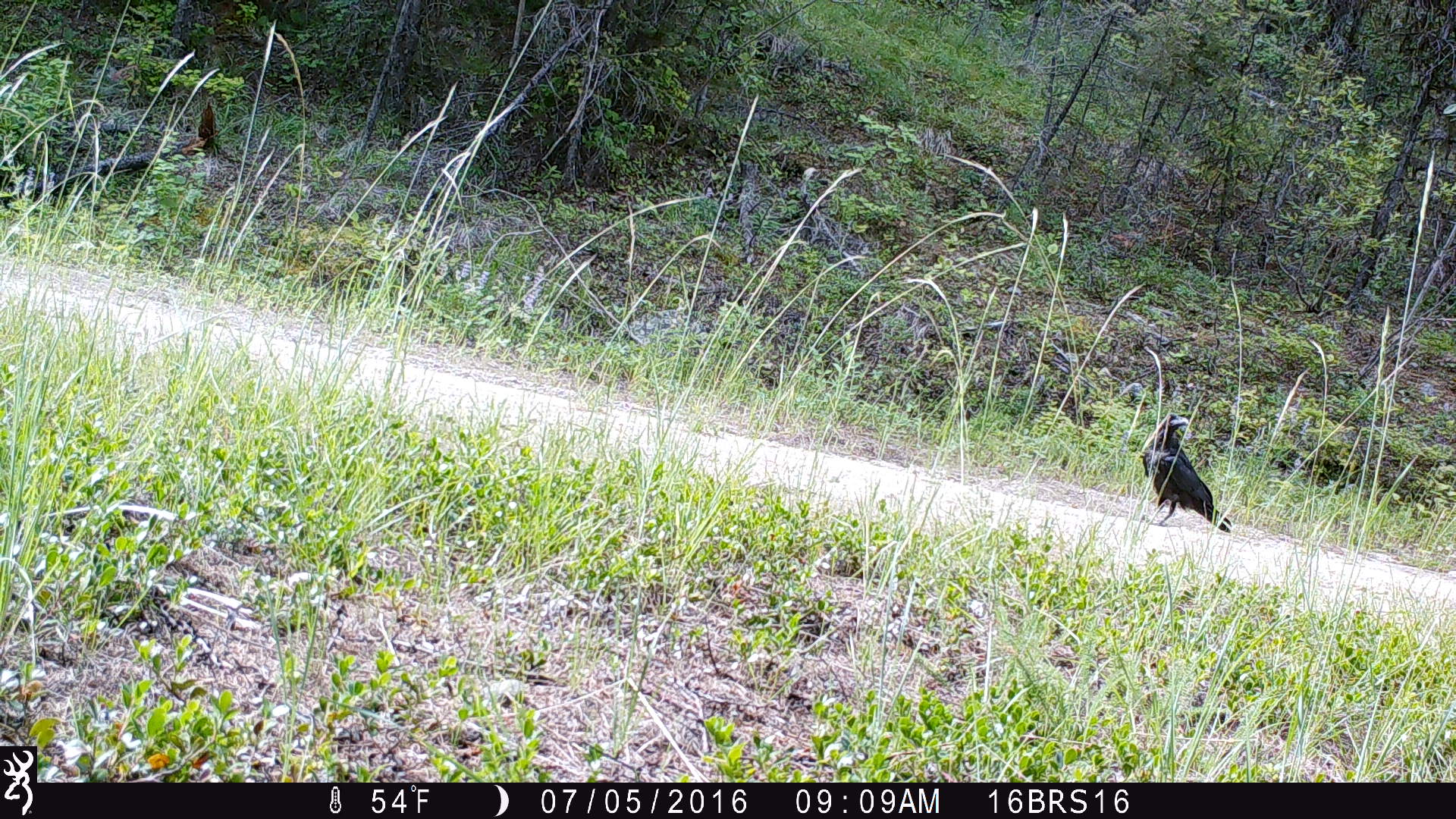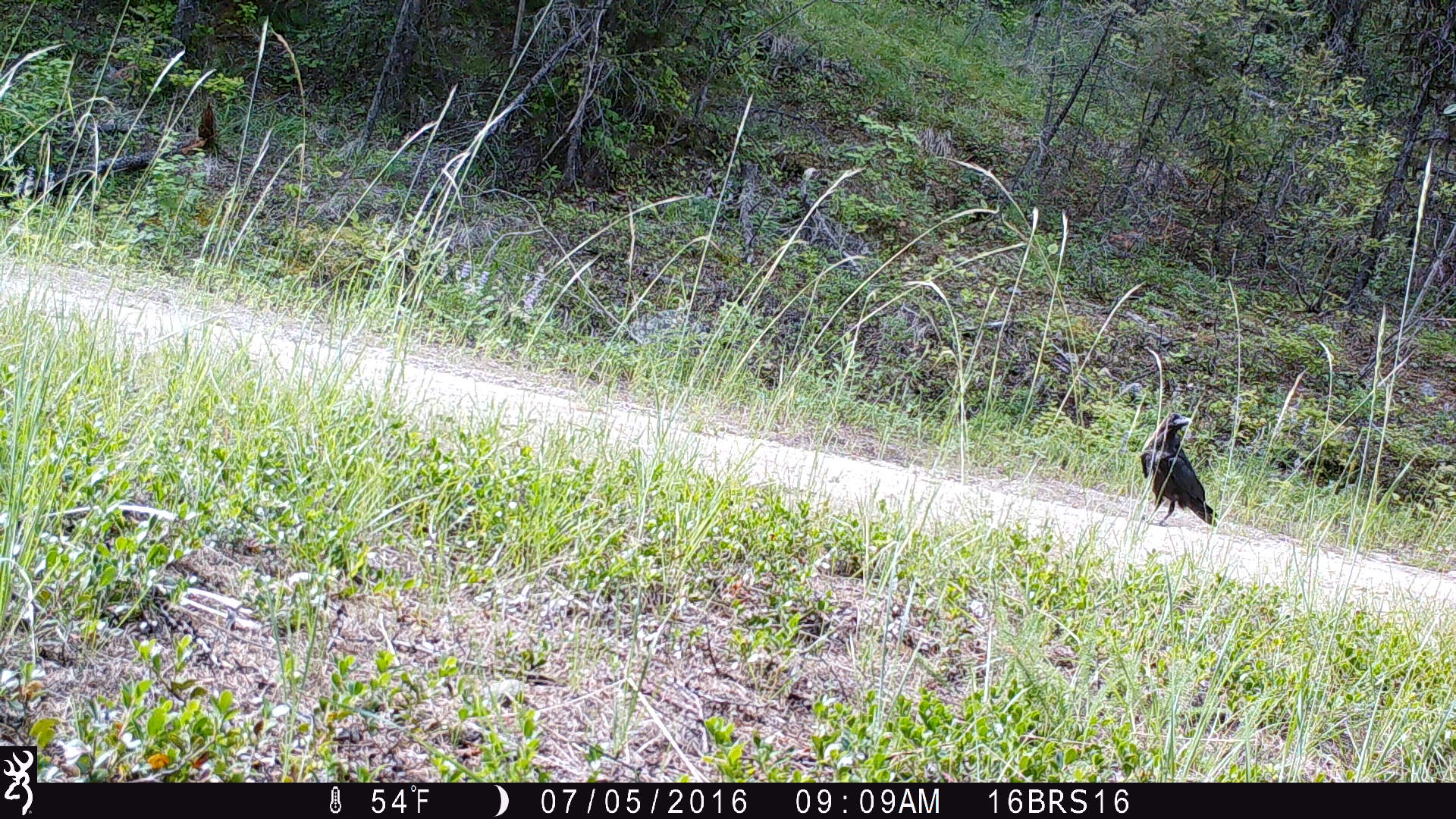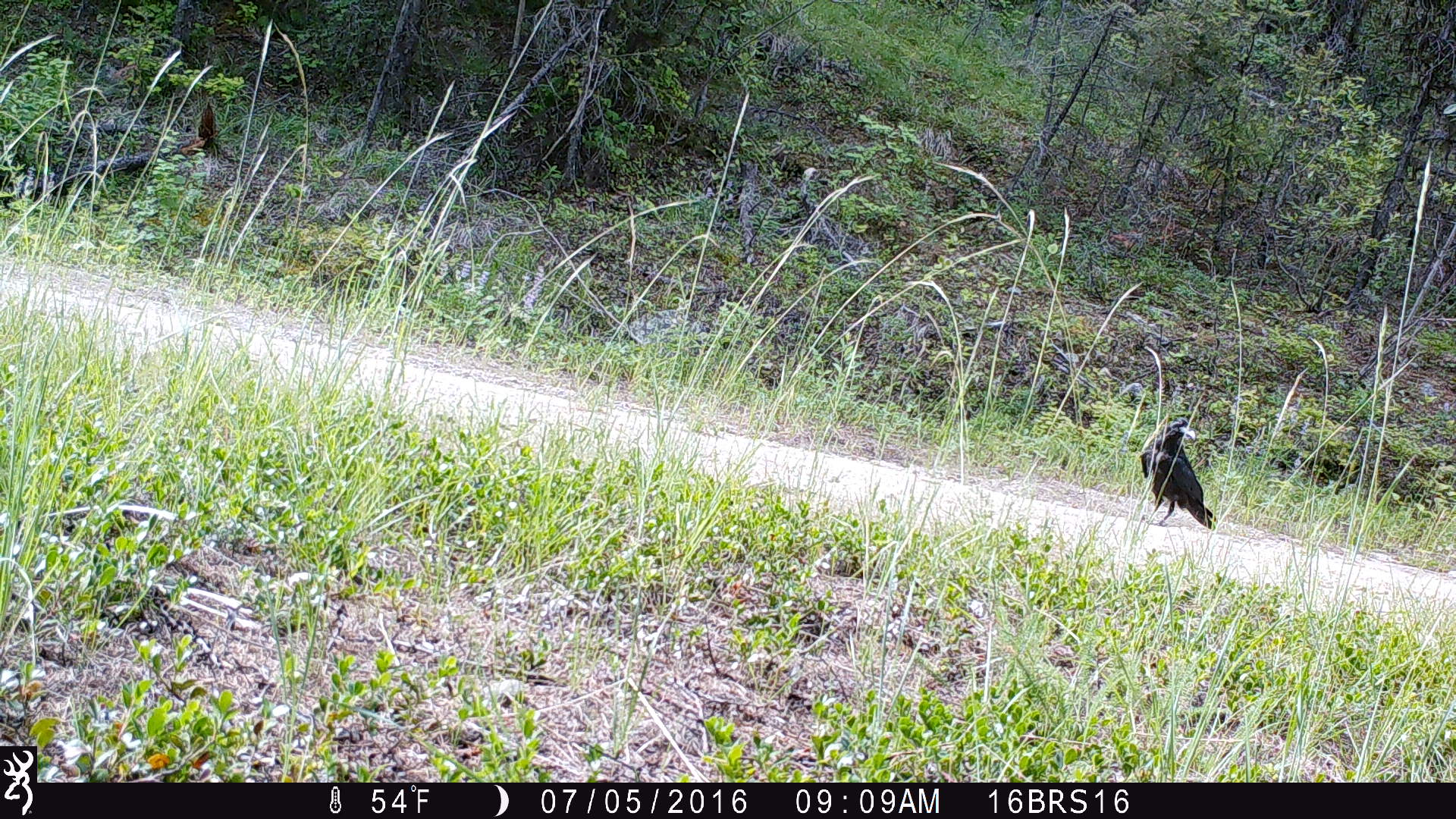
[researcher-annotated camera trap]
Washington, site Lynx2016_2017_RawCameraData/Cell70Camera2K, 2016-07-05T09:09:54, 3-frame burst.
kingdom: Animalia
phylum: Chordata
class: Aves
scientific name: Aves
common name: birds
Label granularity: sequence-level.